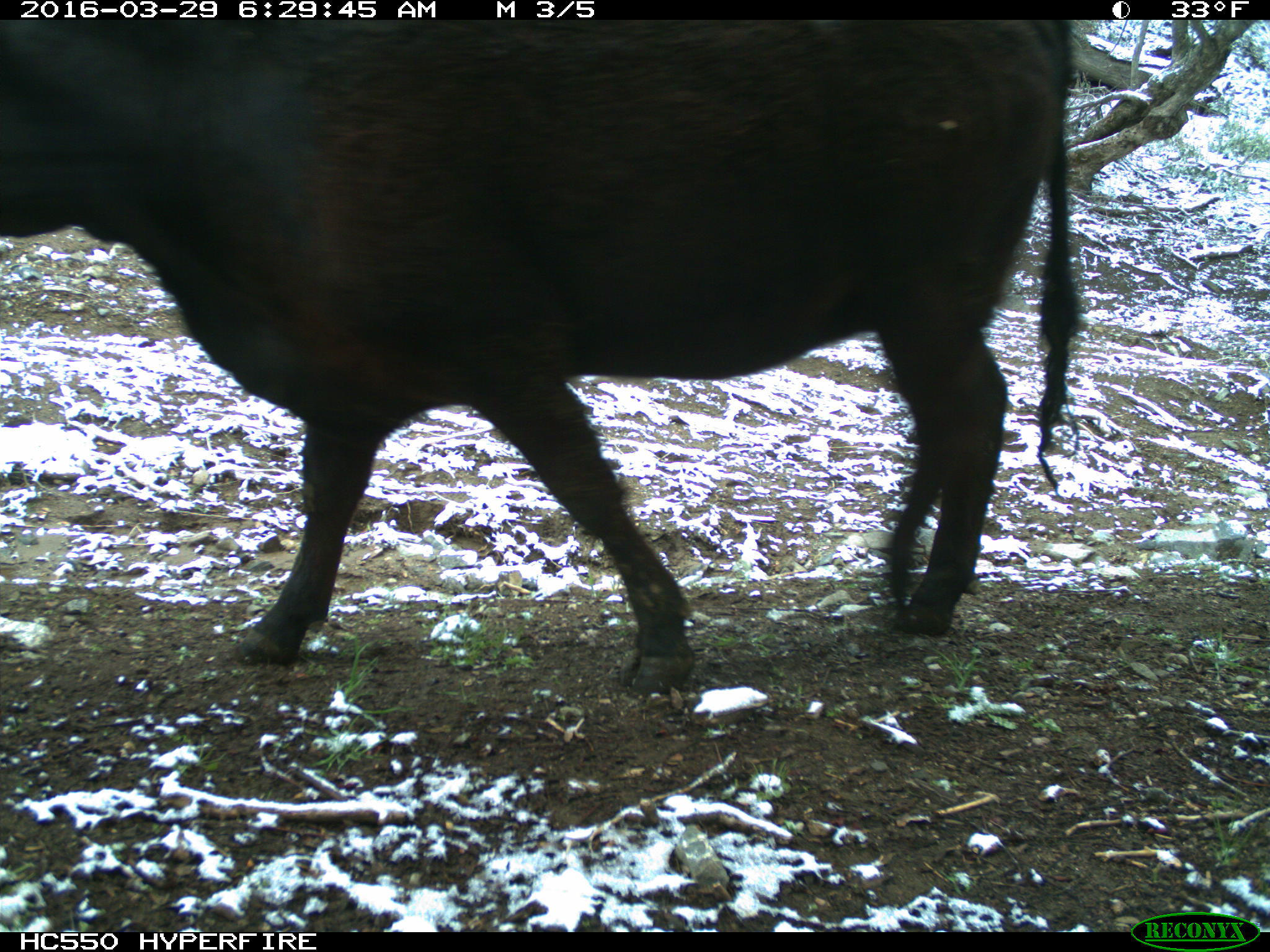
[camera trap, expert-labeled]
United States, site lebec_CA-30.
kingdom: Animalia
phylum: Chordata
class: Mammalia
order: Artiodactyla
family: Bovidae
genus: Bos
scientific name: Bos taurus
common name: domestic cow